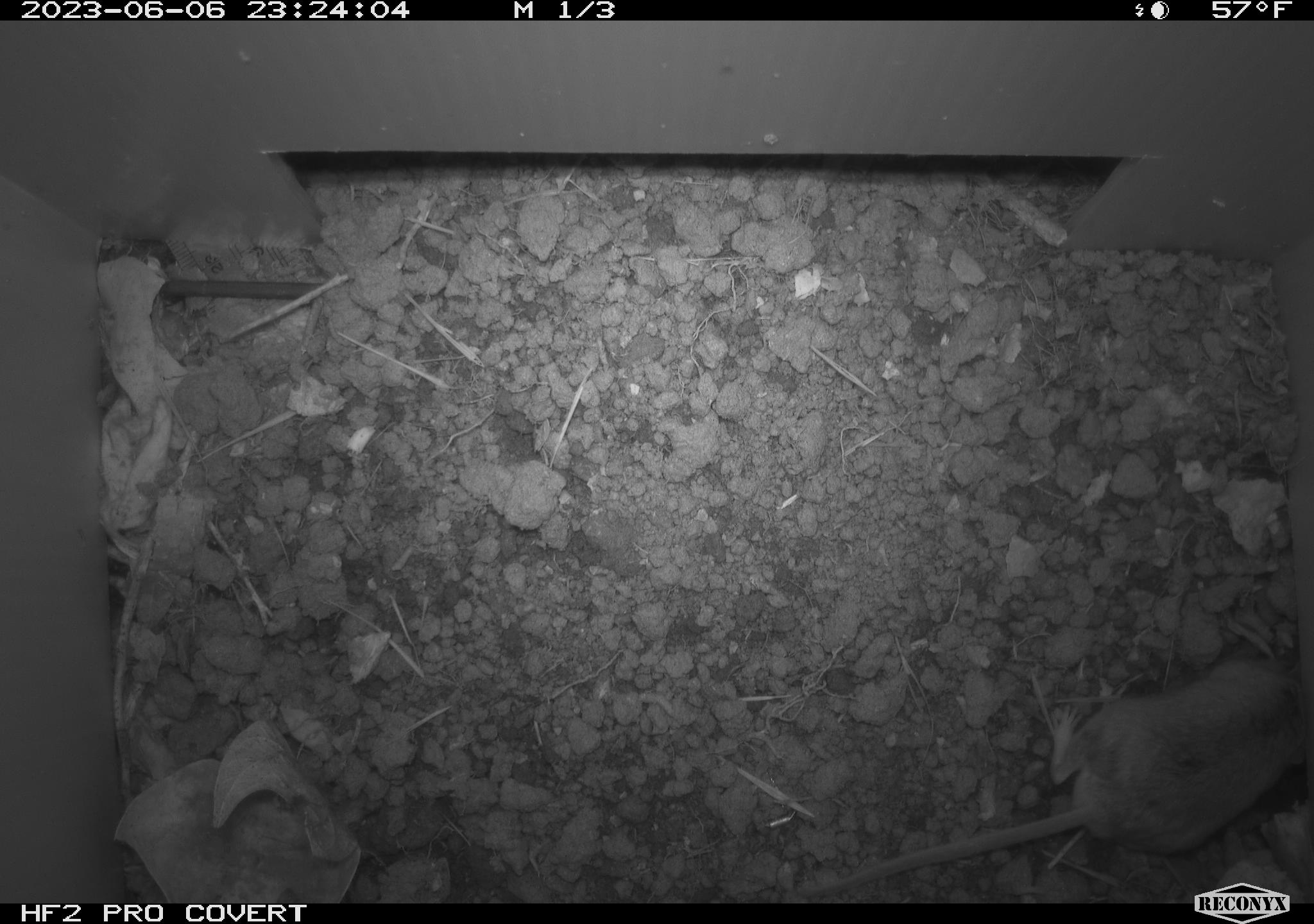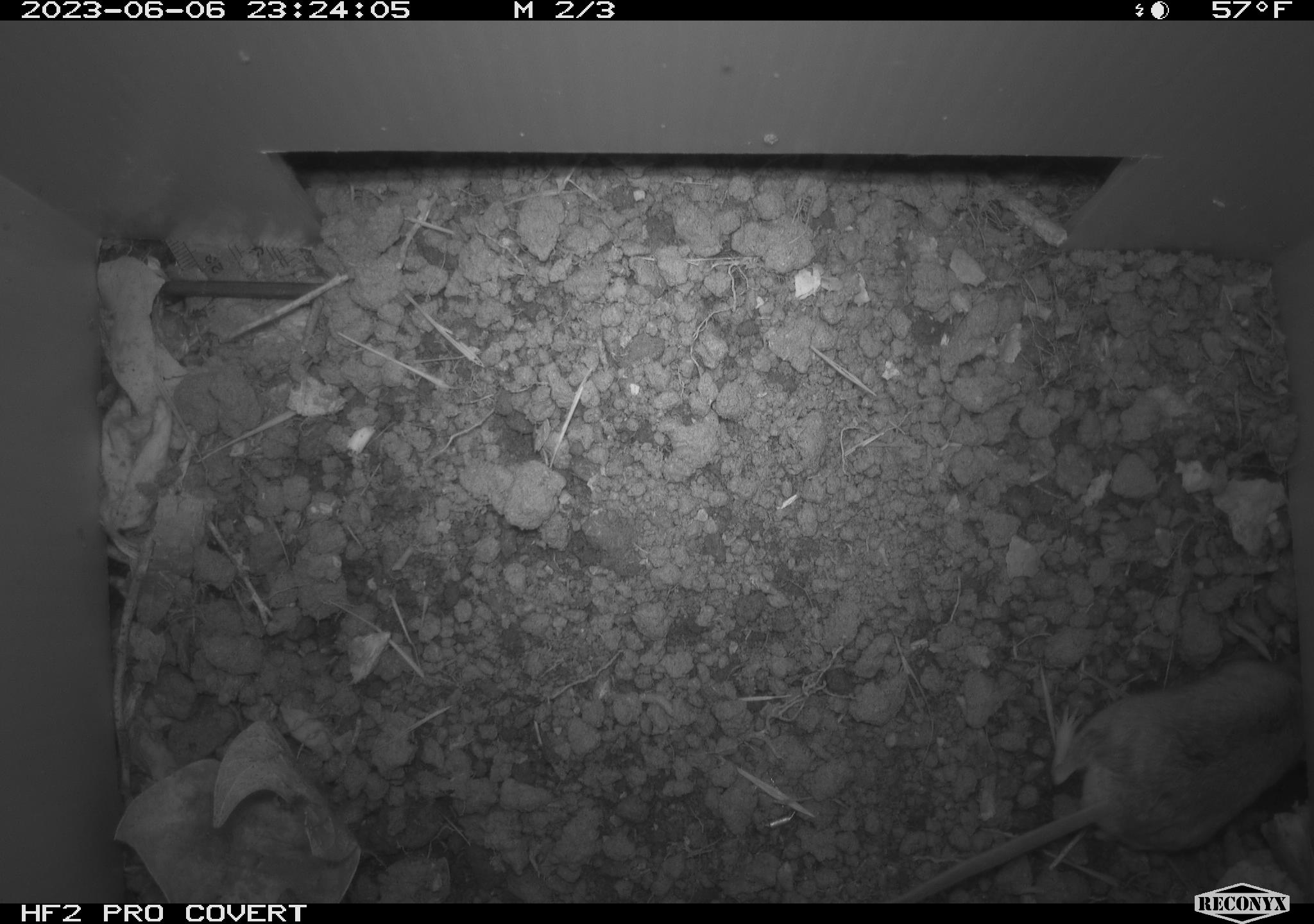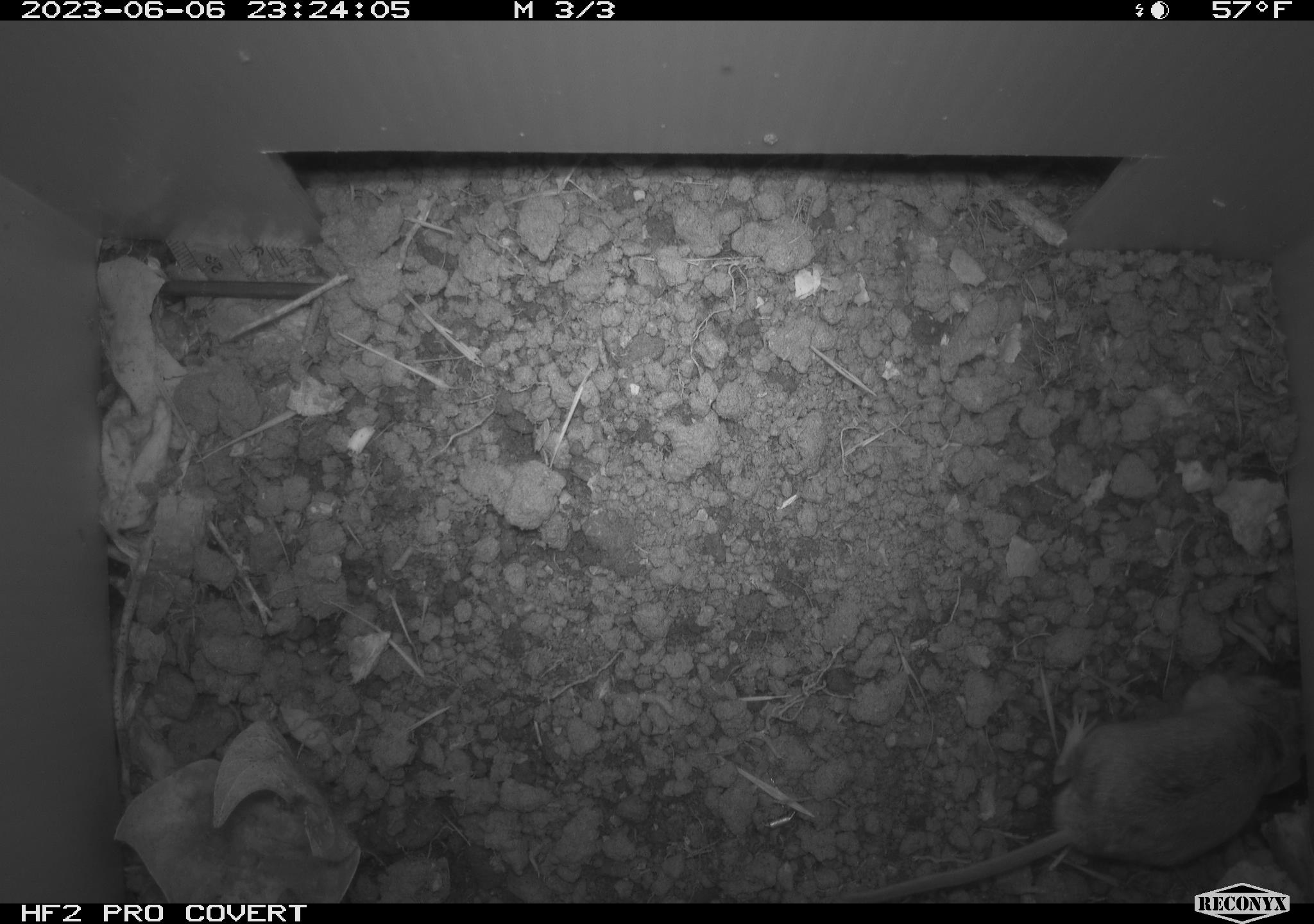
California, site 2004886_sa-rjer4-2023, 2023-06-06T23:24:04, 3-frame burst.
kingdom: Animalia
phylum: Chordata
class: Mammalia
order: Rodentia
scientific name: Rodentia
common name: mouse species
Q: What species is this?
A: Mouse species (Rodentia).